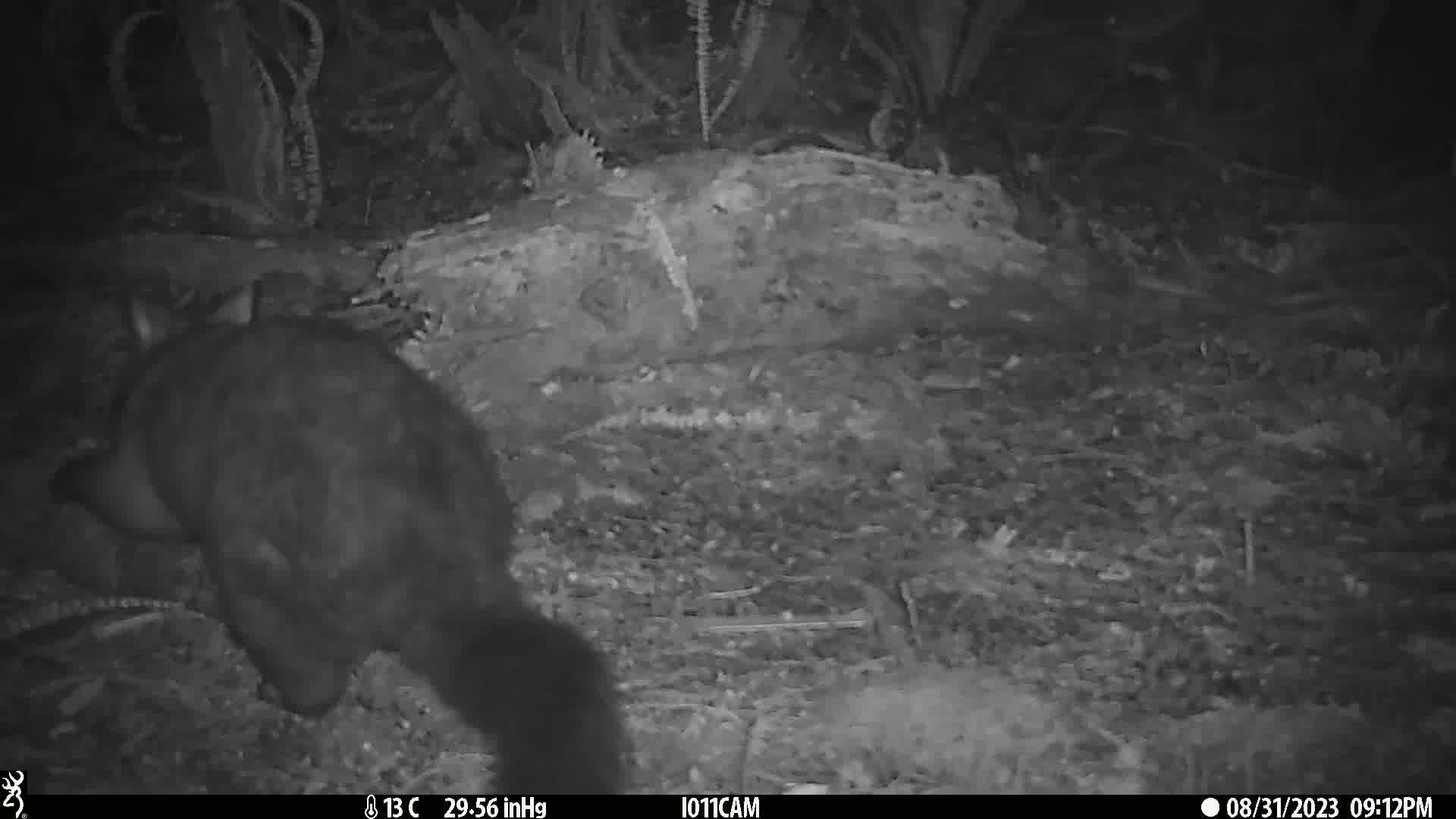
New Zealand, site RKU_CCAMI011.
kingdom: Animalia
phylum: Chordata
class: Mammalia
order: Diprotodontia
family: Phalangeridae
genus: Trichosurus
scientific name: Trichosurus vulpecula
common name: common brushtail possum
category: possum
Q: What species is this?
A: Possum (common brushtail possum) (Trichosurus vulpecula).